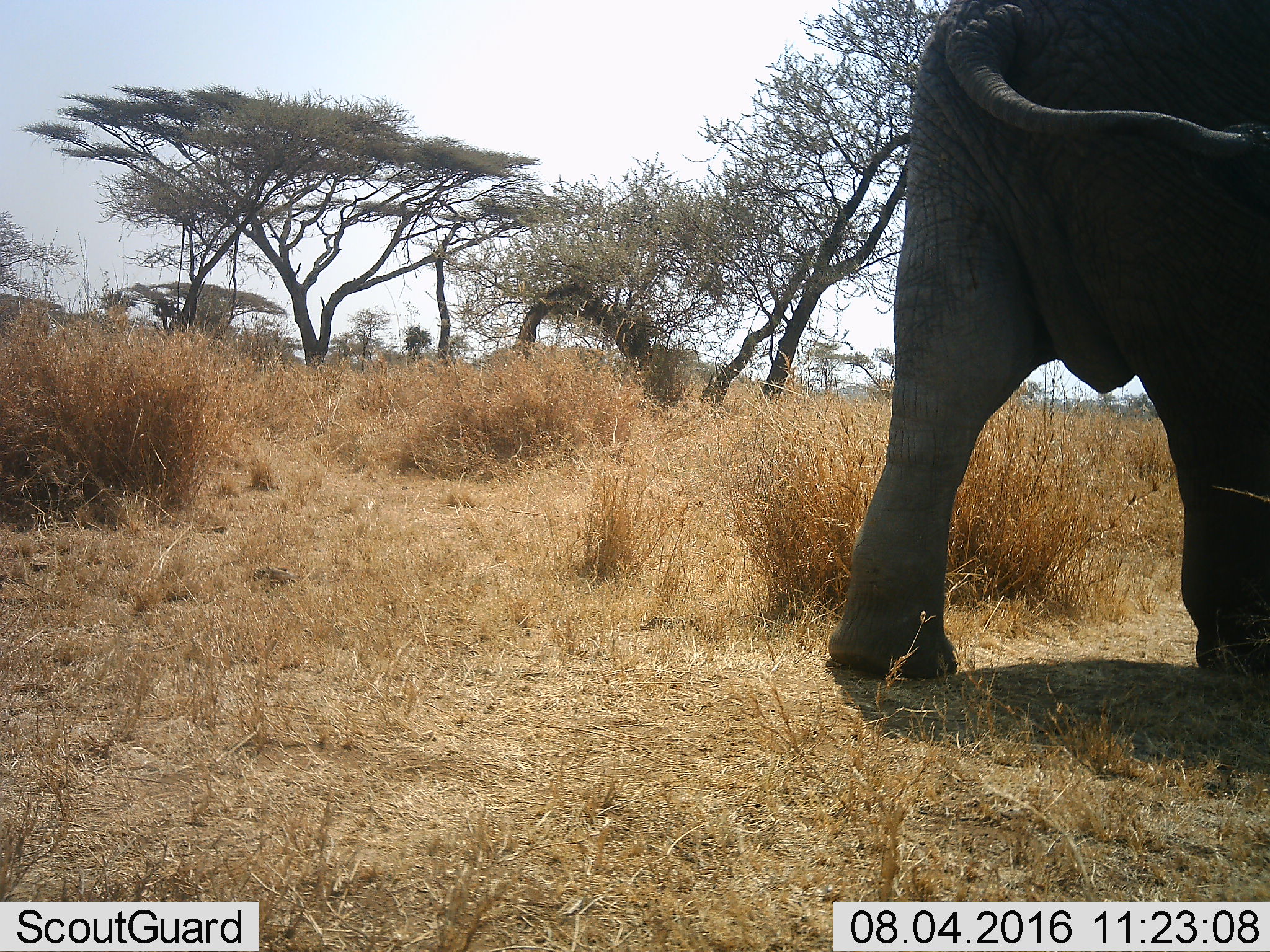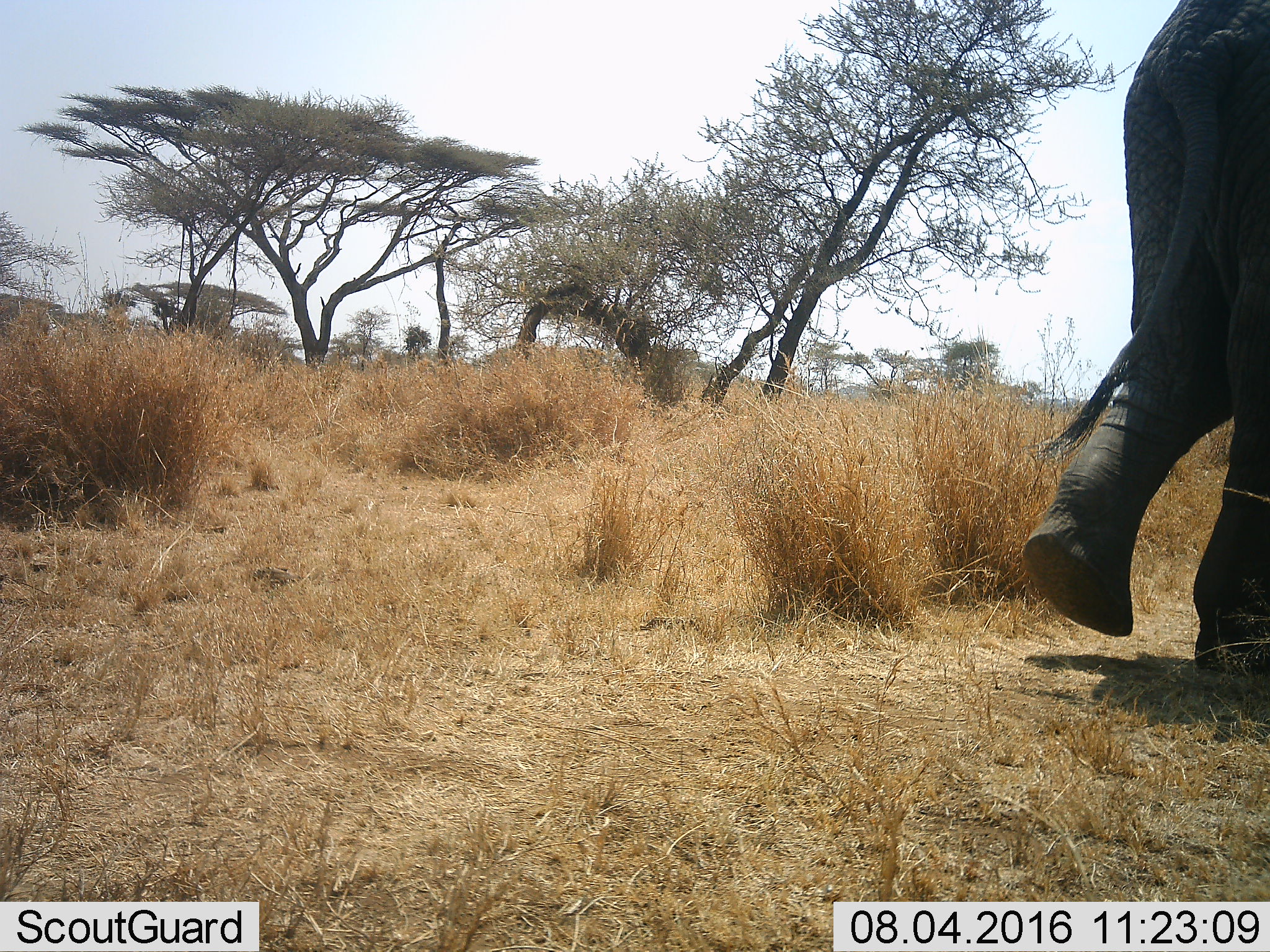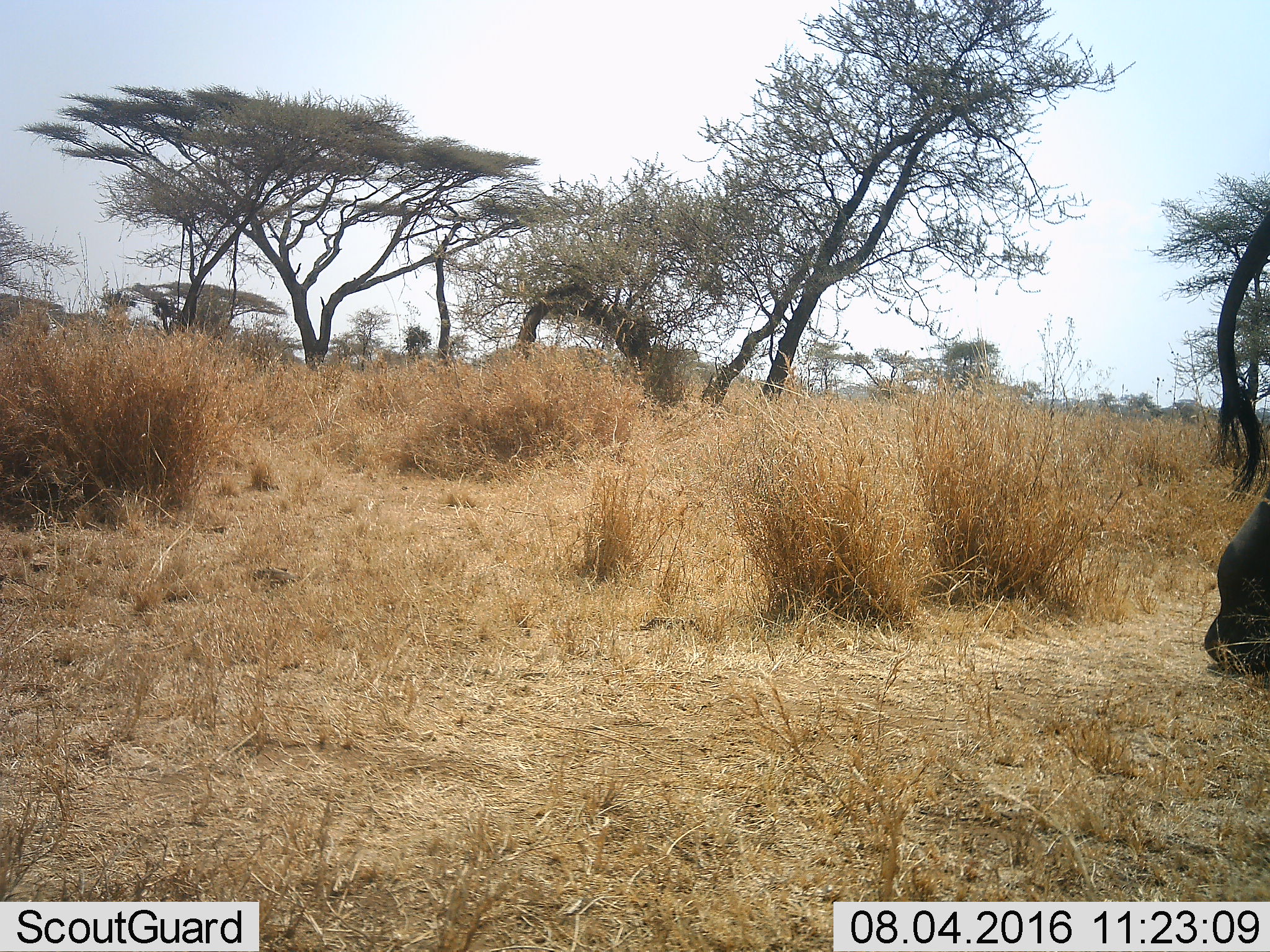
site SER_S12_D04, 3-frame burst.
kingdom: Animalia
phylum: Chordata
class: Mammalia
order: Proboscidea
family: Elephantidae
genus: Loxodonta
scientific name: Loxodonta africana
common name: african bush elephant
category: elephant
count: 1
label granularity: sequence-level